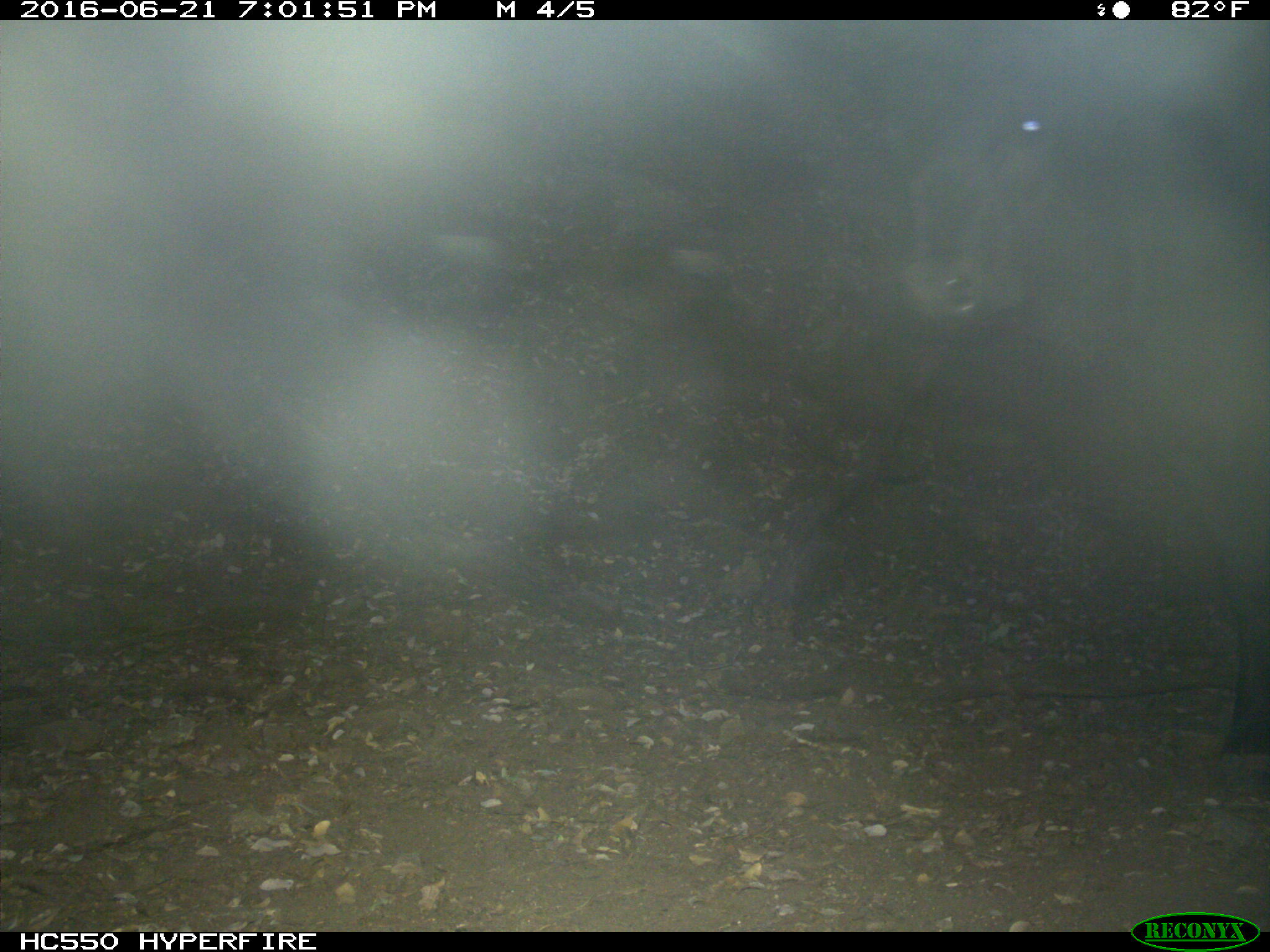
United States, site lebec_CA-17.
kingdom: Animalia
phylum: Chordata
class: Mammalia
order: Artiodactyla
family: Bovidae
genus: Bos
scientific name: Bos taurus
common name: domestic cow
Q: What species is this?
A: Bos taurus (domestic cow).